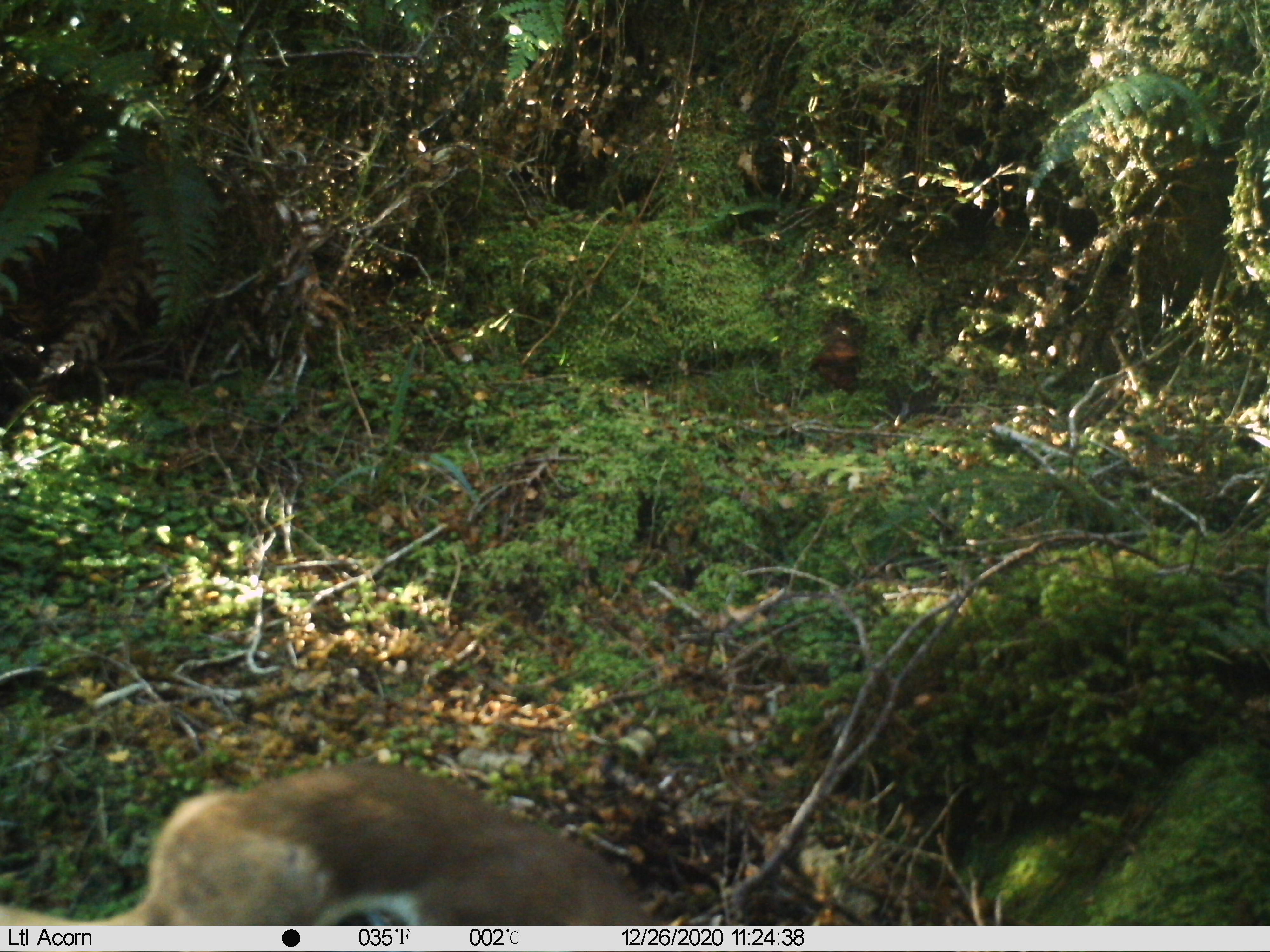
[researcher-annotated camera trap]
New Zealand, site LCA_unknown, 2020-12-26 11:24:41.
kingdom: Animalia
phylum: Chordata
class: Mammalia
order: Carnivora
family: Mustelidae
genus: Mustela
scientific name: Mustela erminea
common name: stoat